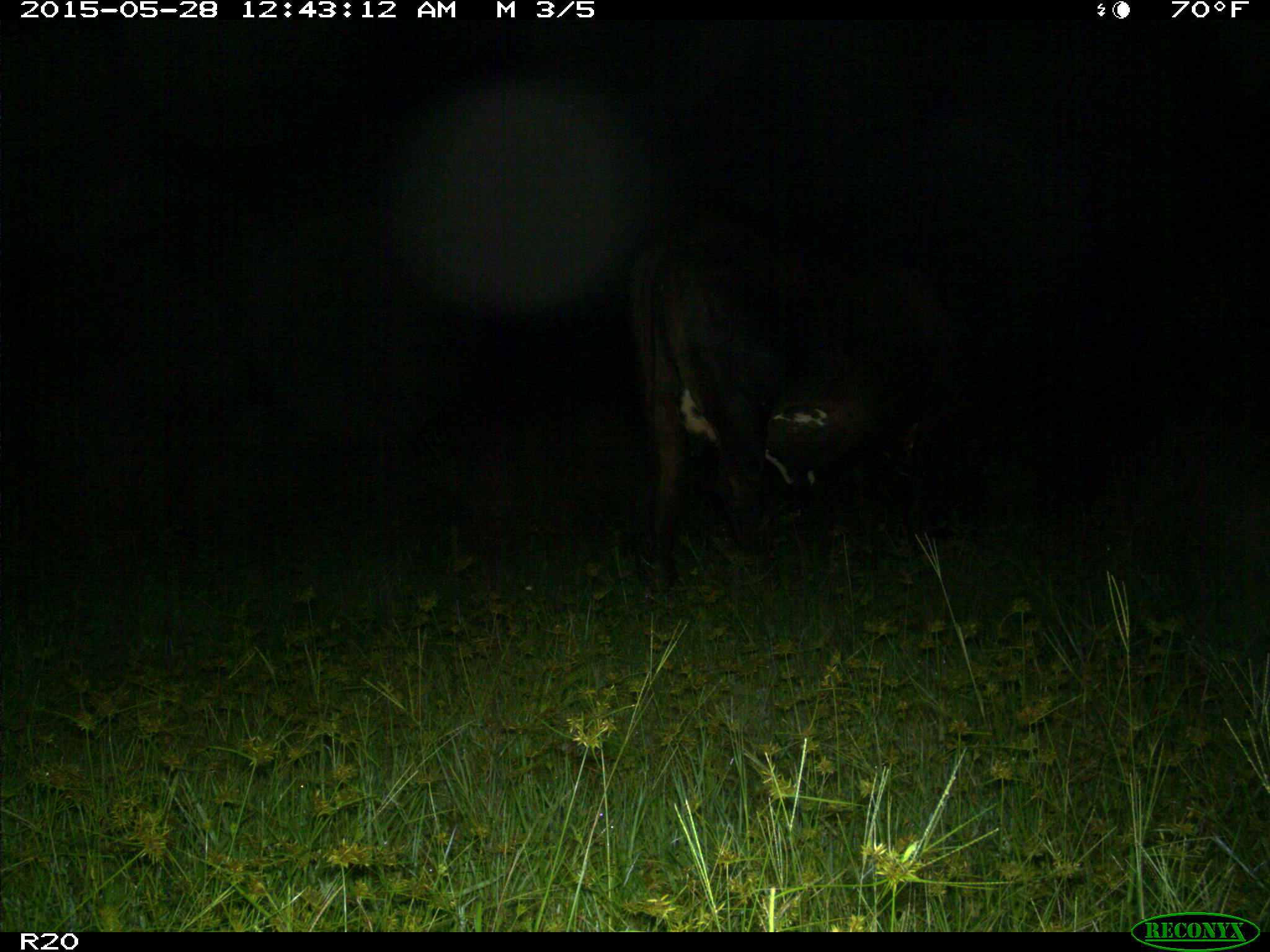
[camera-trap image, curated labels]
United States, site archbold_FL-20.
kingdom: Animalia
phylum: Chordata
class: Mammalia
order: Artiodactyla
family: Bovidae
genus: Bos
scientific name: Bos taurus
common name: domestic cow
Bos taurus (domestic cow).